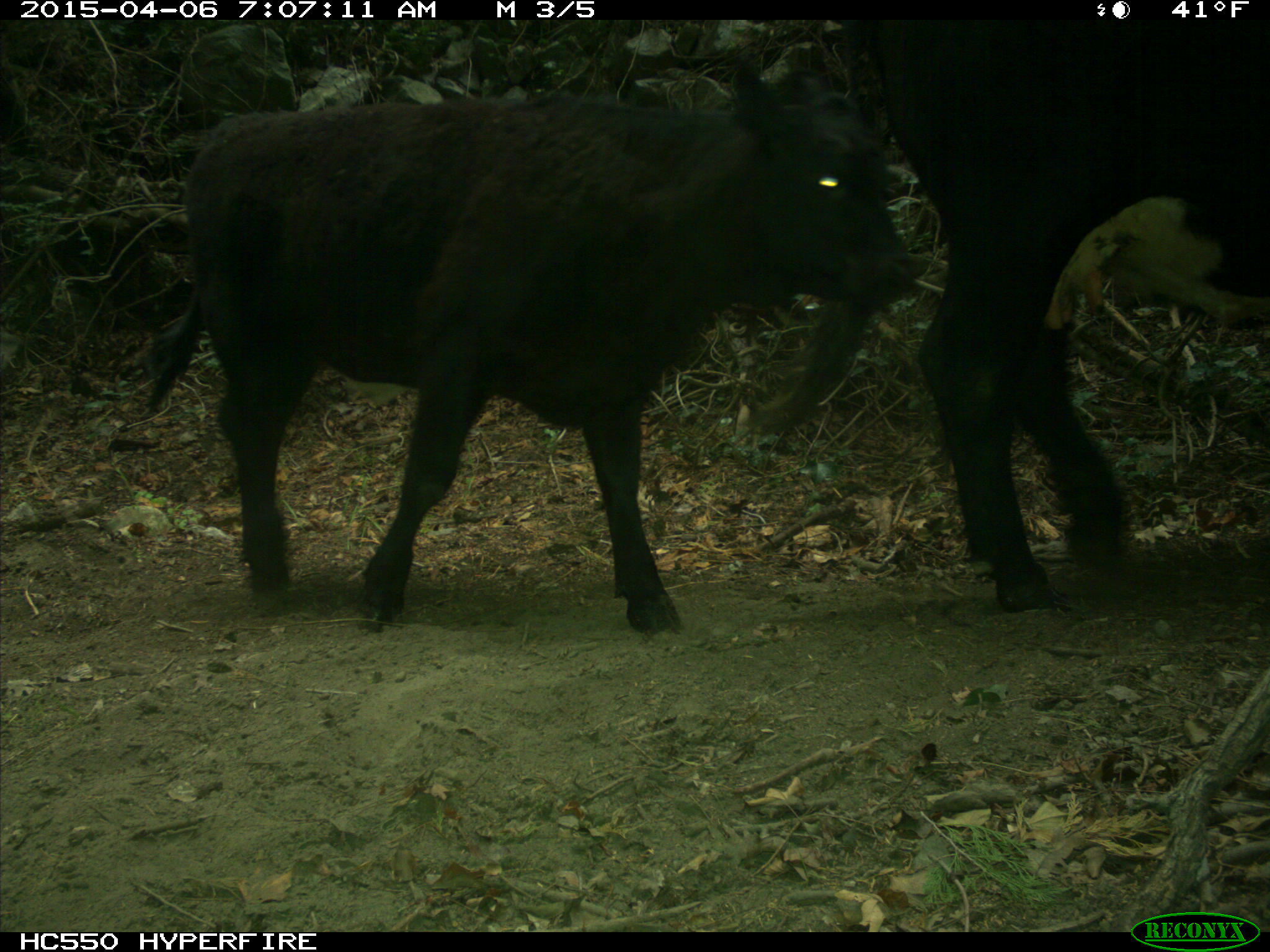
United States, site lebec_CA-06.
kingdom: Animalia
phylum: Chordata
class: Mammalia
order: Artiodactyla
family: Bovidae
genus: Bos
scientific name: Bos taurus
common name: domestic cow